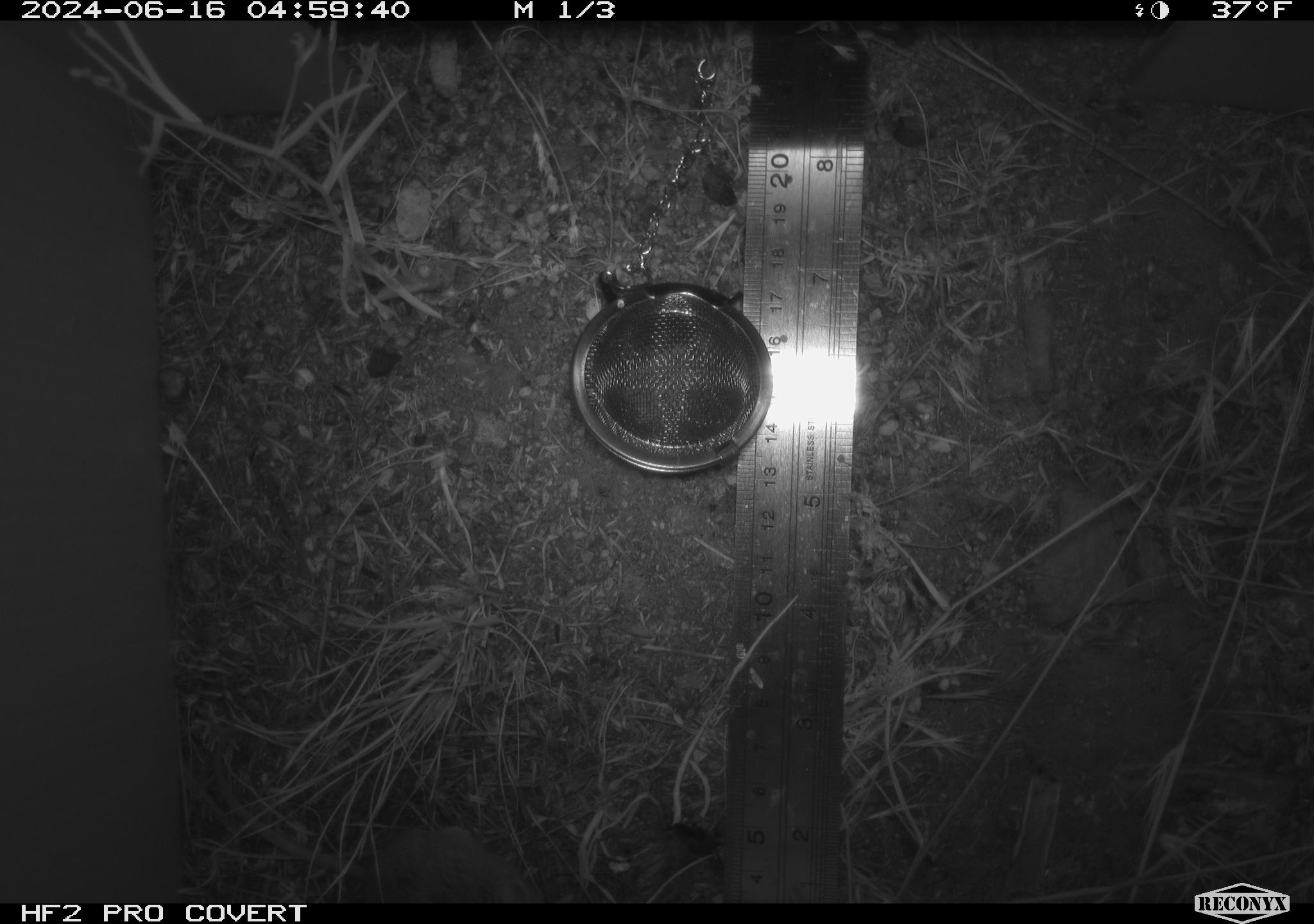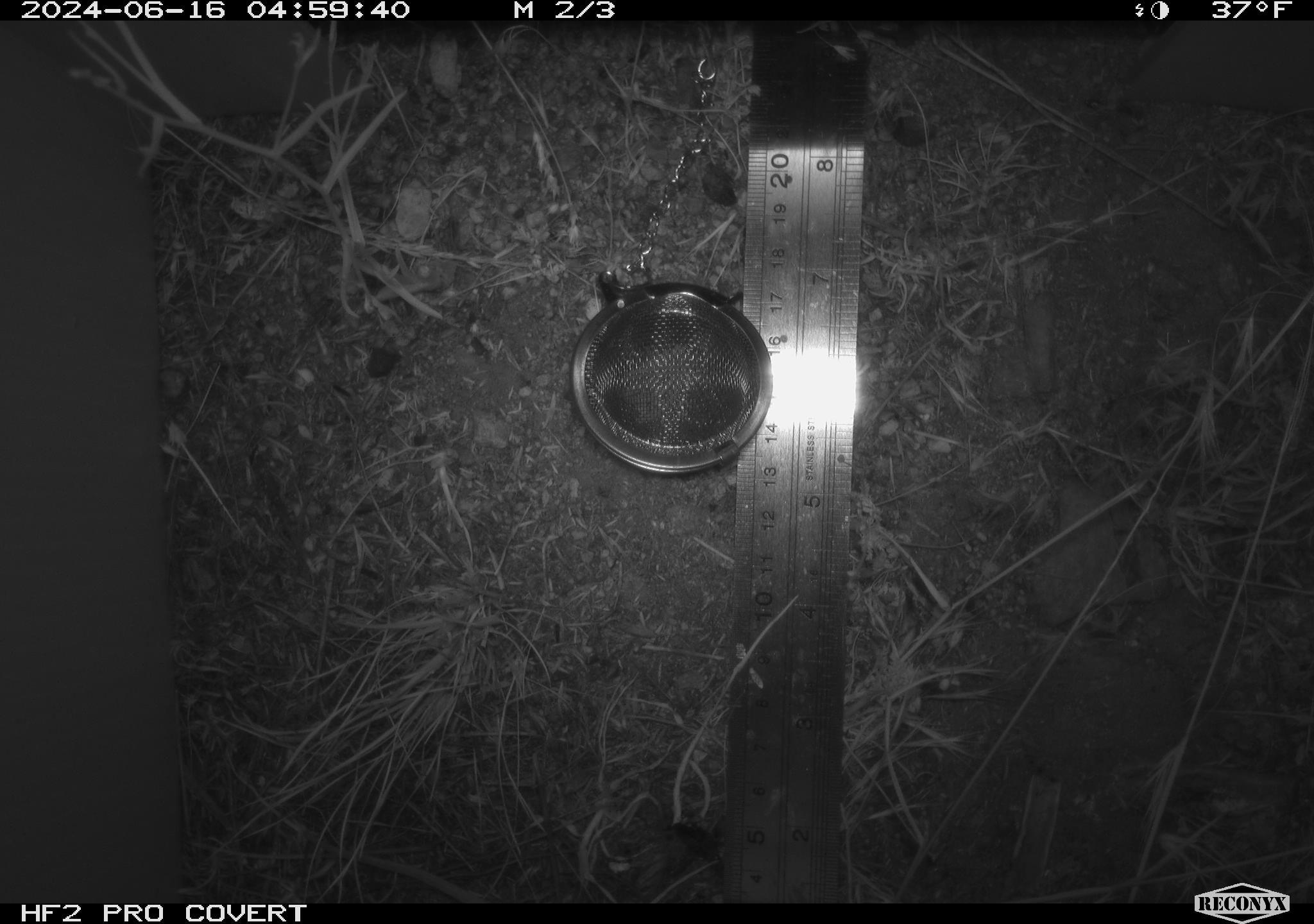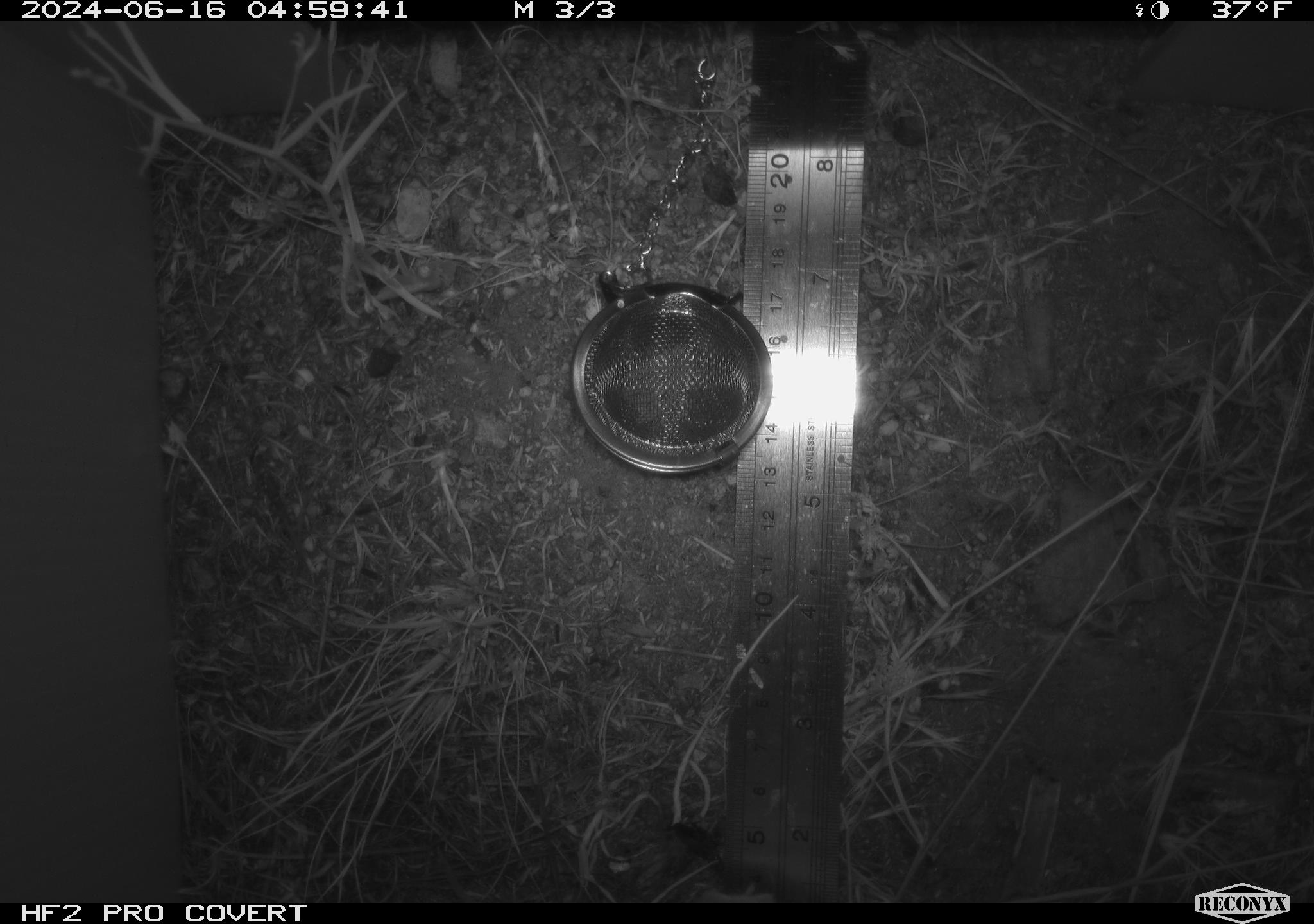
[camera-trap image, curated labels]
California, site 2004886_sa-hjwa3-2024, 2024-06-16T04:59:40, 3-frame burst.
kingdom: Animalia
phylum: Chordata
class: Mammalia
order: Rodentia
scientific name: Rodentia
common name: rodent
Rodent (Rodentia).